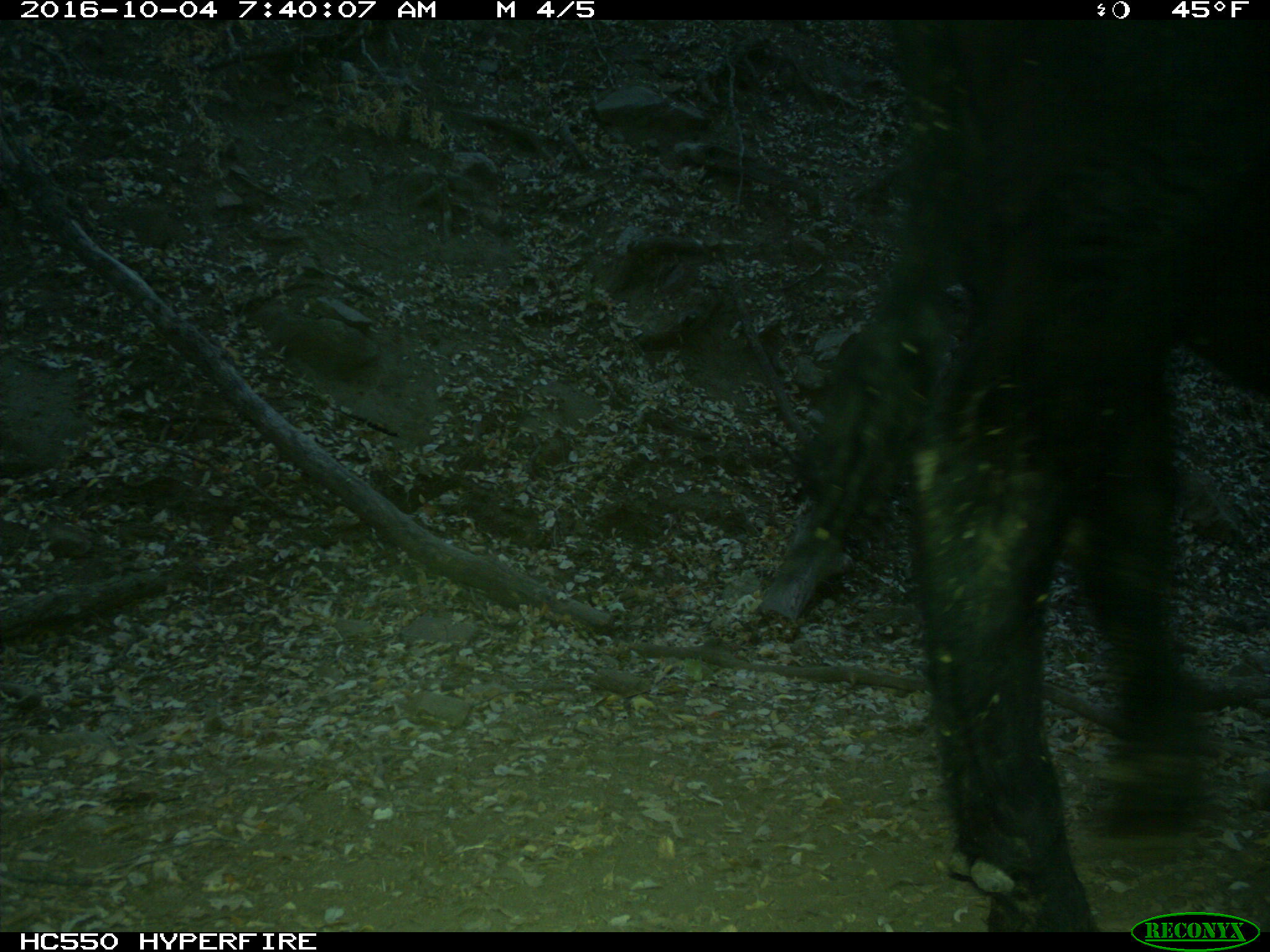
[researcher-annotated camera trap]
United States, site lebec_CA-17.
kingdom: Animalia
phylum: Chordata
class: Mammalia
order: Artiodactyla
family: Bovidae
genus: Bos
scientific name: Bos taurus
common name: domestic cow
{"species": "Bos taurus (domestic cow)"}